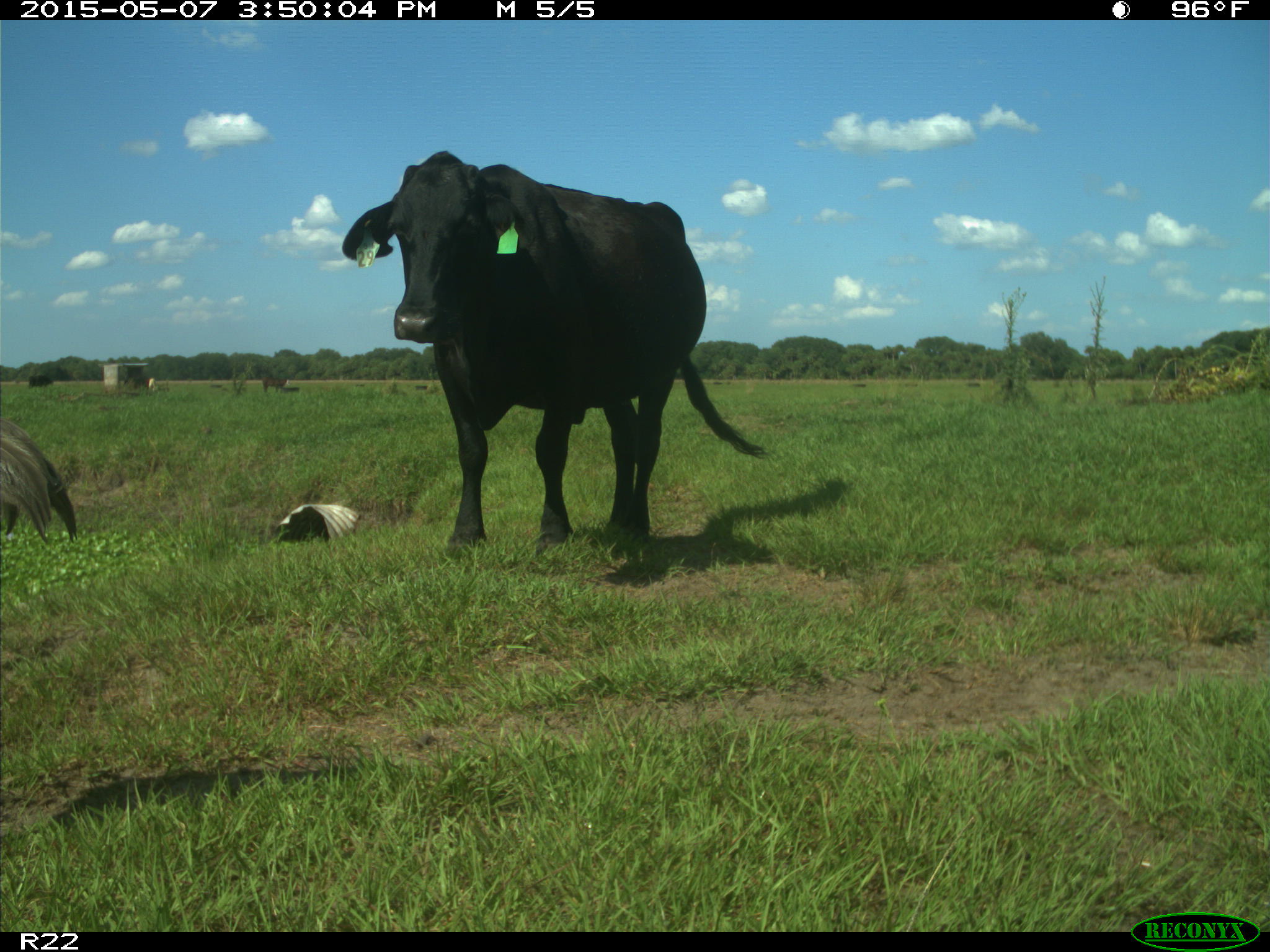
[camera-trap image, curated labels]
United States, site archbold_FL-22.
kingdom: Animalia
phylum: Chordata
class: Mammalia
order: Artiodactyla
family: Bovidae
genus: Bos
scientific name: Bos taurus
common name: domestic cow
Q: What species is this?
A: Bos taurus (domestic cow).